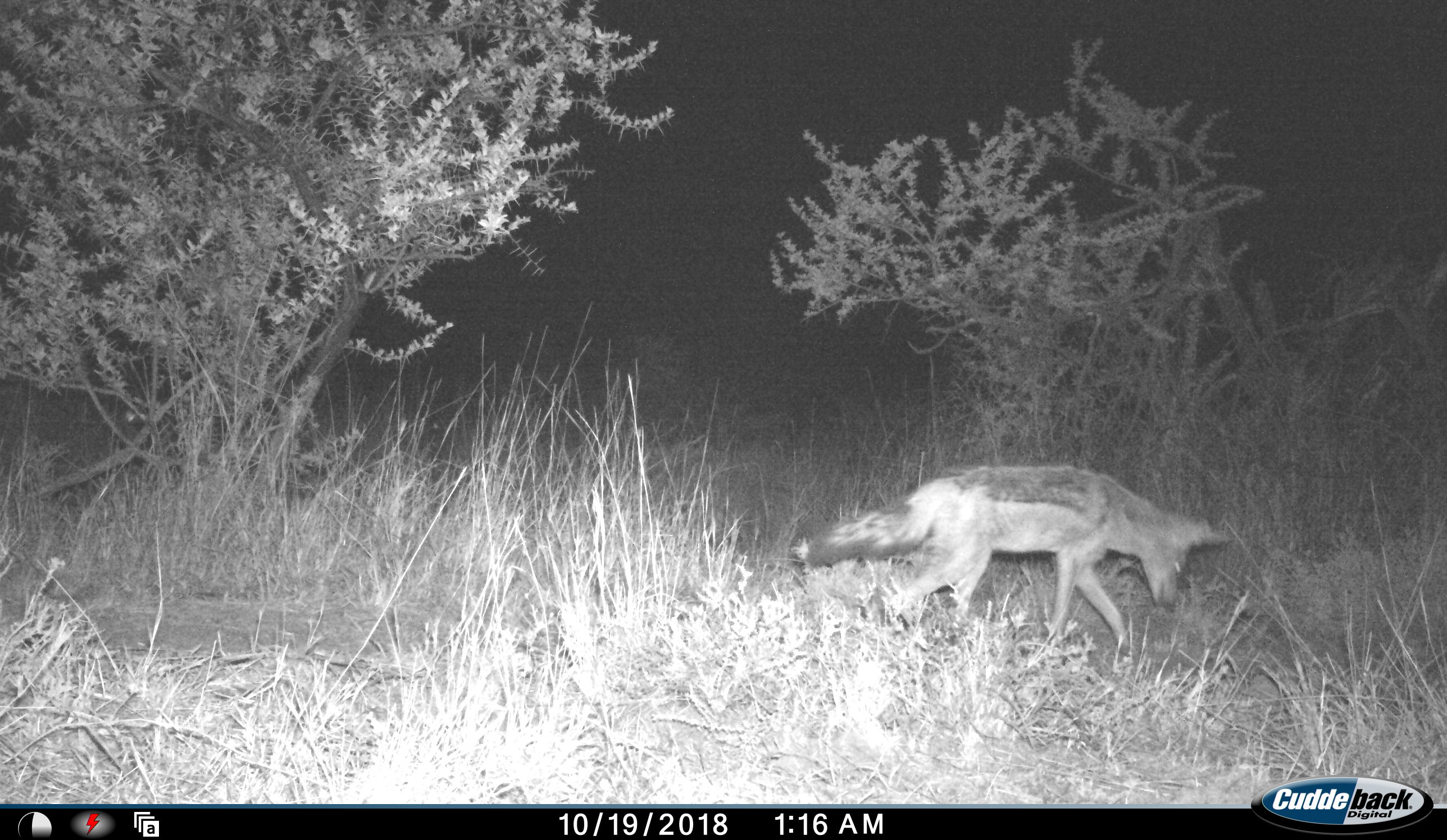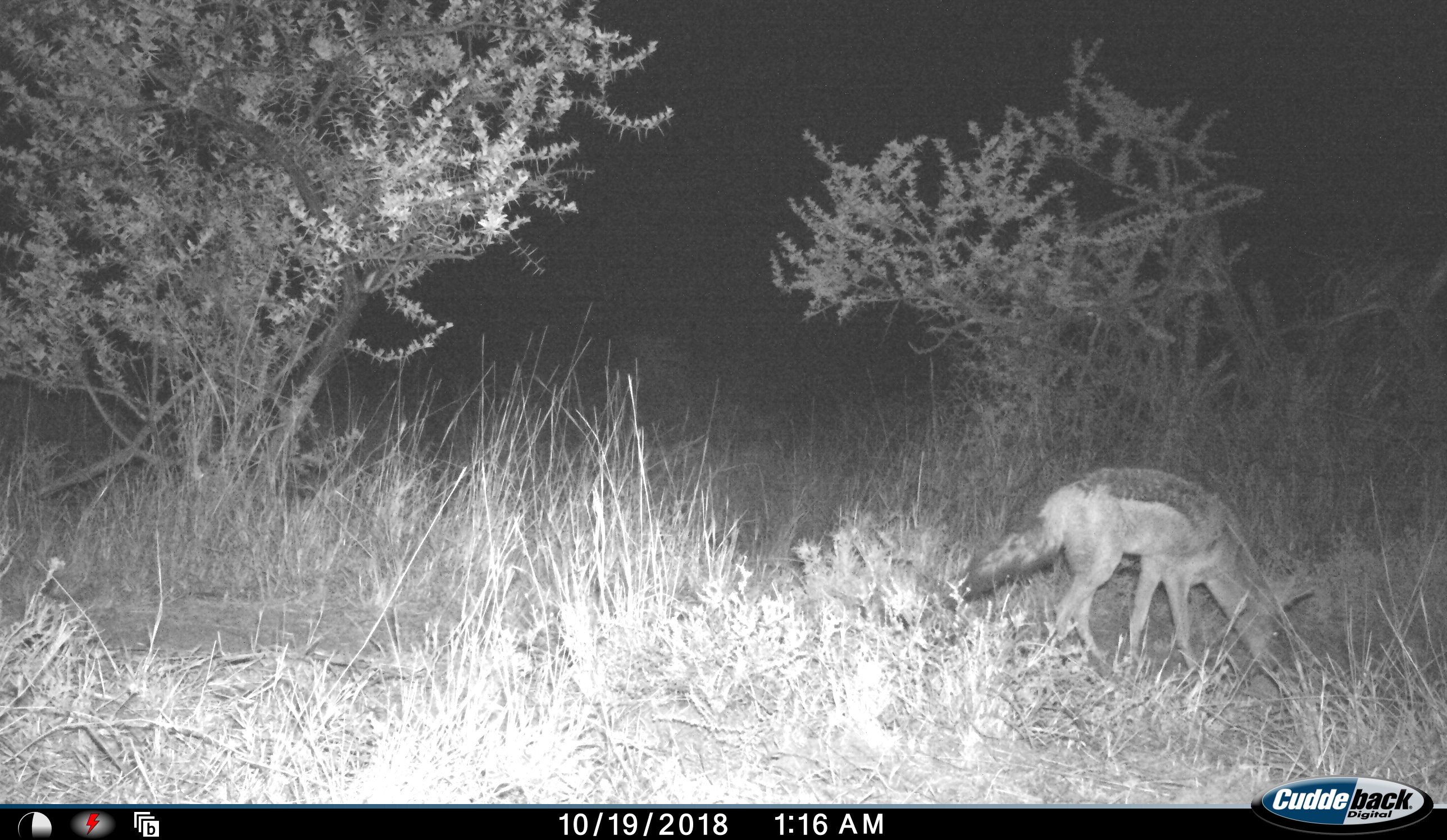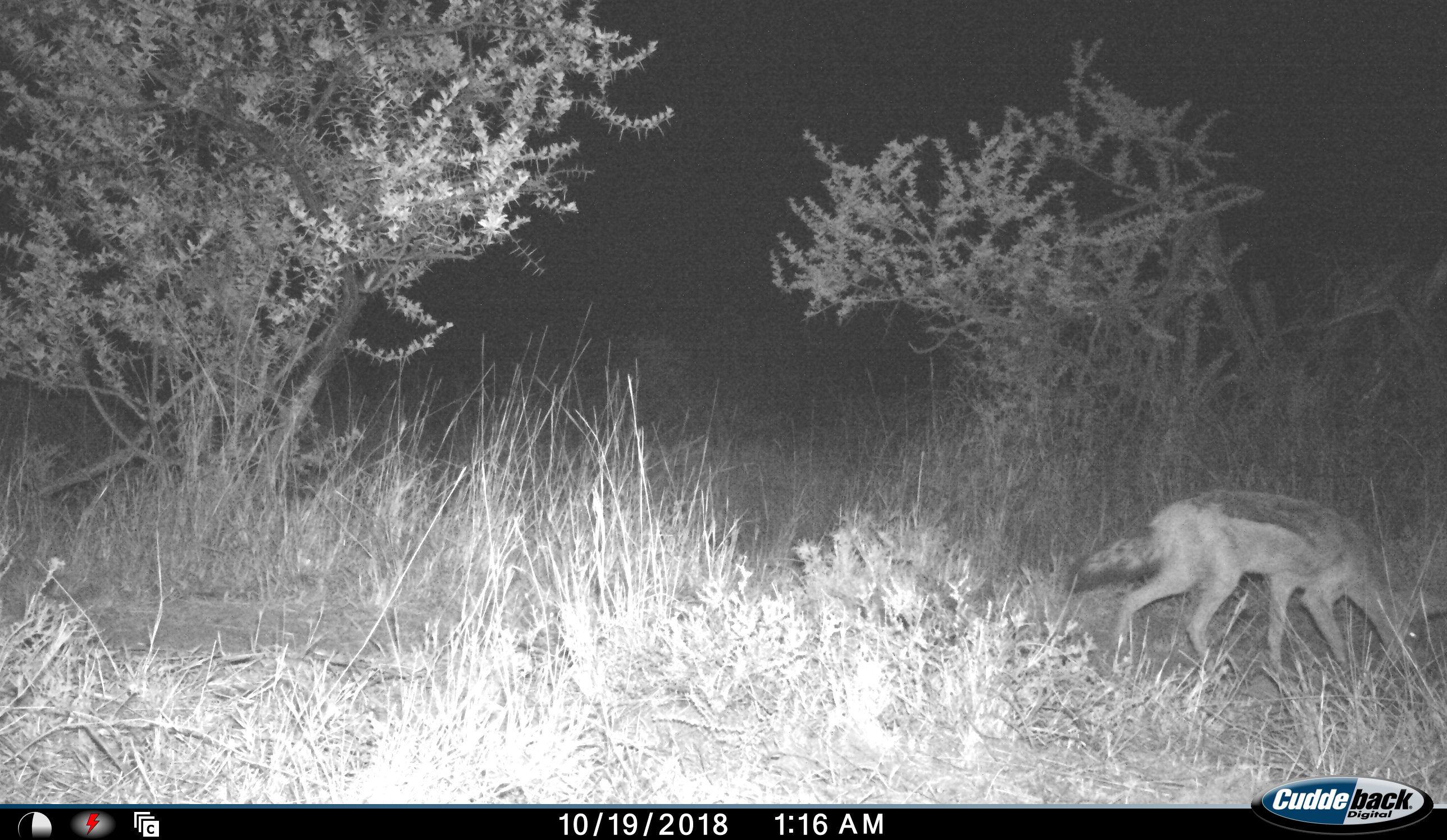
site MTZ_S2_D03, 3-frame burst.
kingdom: Animalia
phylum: Chordata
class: Mammalia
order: Carnivora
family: Canidae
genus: Lupulella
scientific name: Lupulella mesomelas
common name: black-backed jackal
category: jackalblackbacked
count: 1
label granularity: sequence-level